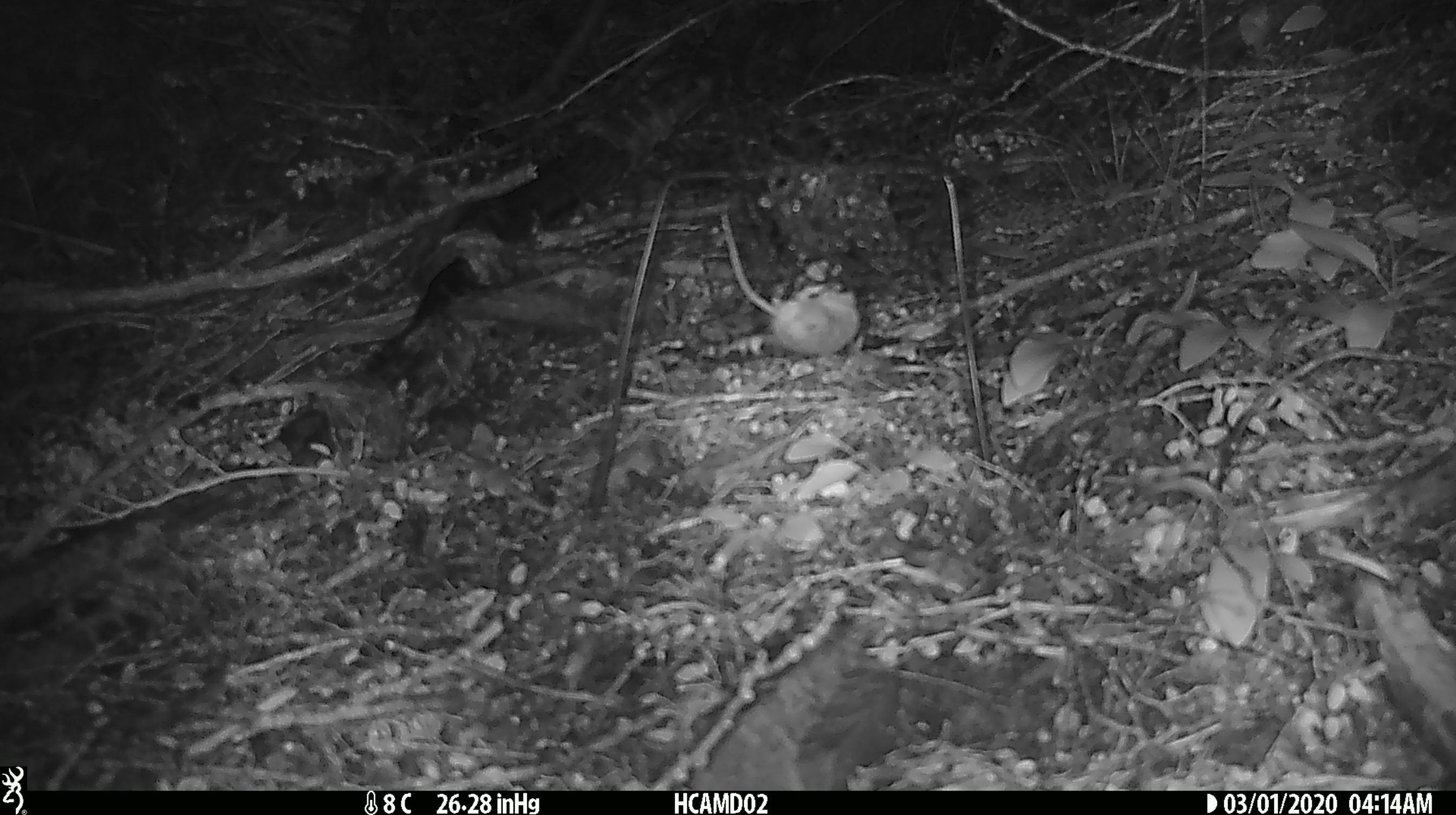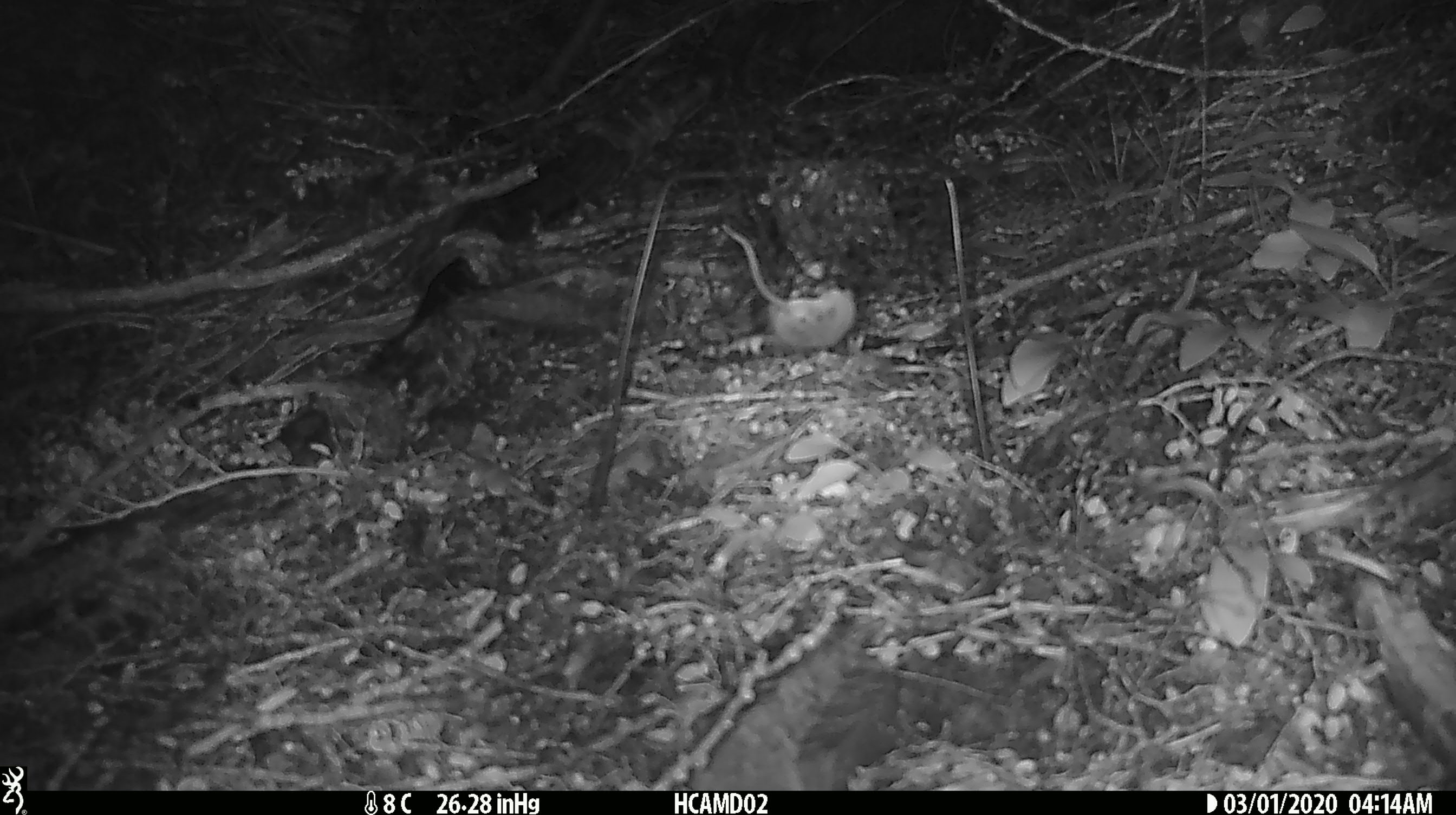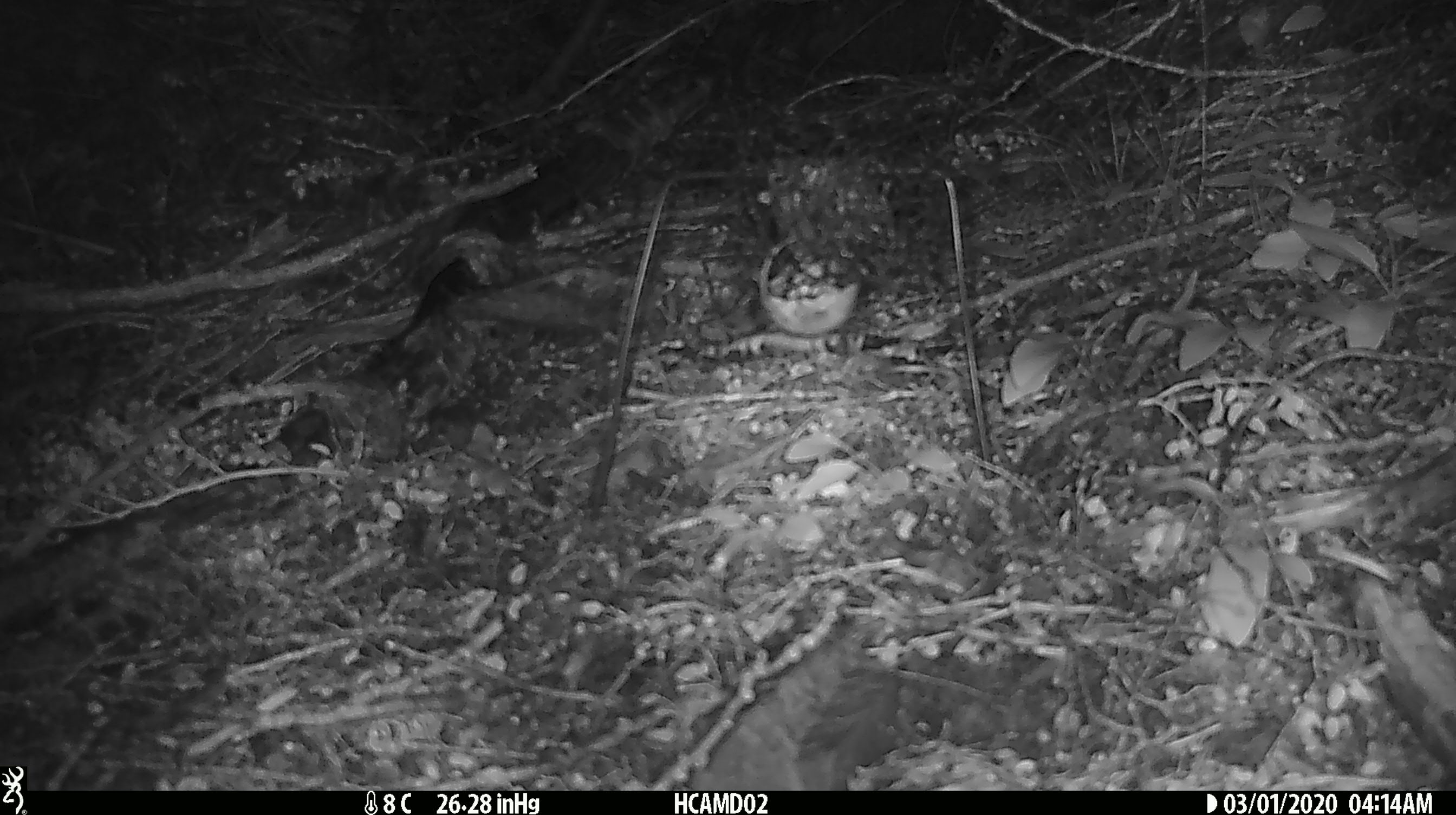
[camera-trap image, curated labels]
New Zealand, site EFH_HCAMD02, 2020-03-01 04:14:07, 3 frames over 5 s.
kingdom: Animalia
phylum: Chordata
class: Mammalia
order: Rodentia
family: Muridae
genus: Mus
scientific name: Mus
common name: mouse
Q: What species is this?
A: Mouse (Mus).